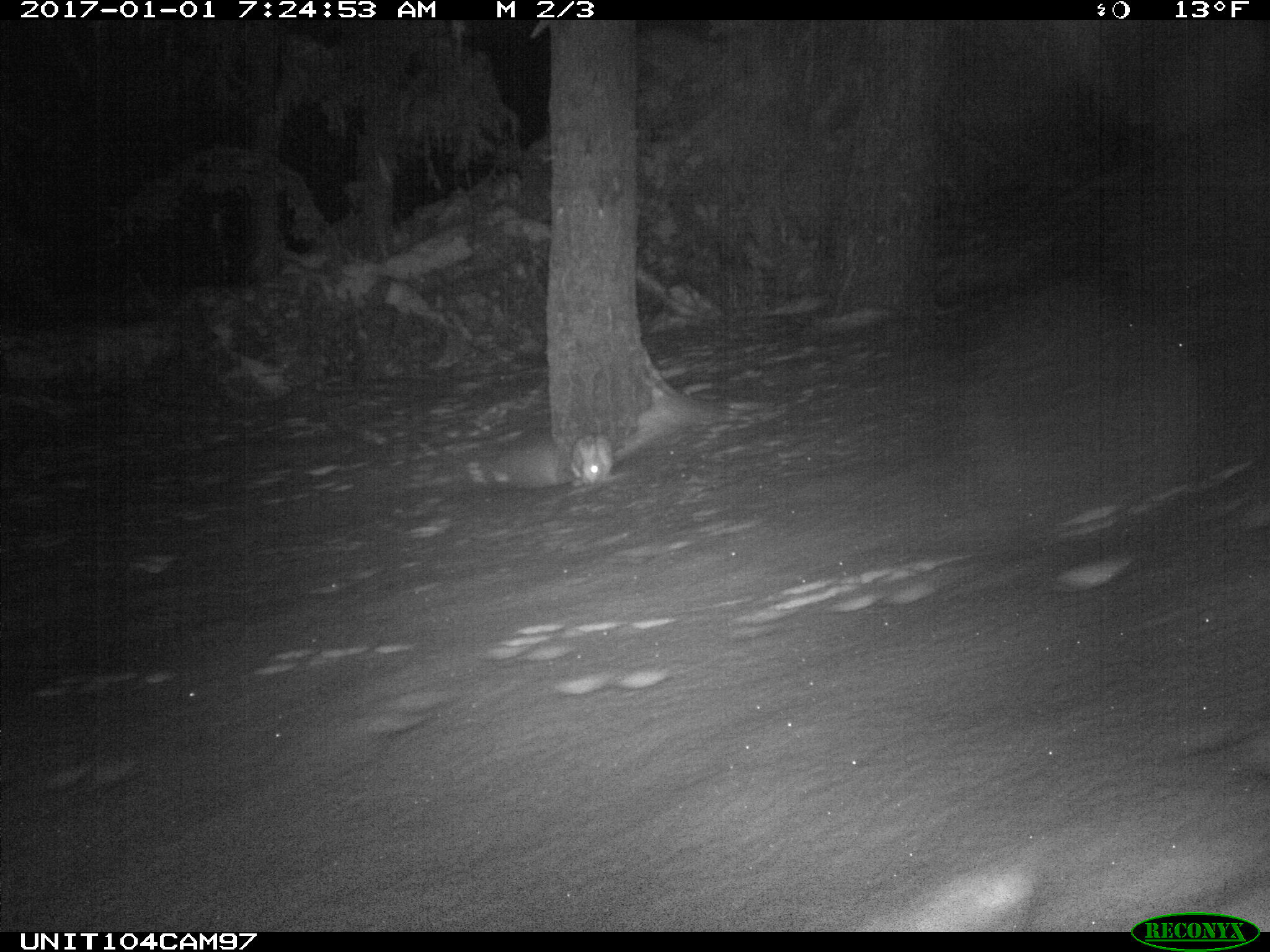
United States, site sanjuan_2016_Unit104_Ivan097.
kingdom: Animalia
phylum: Chordata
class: Mammalia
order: Lagomorpha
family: Leporidae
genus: Lepus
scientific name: Lepus americanus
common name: snowshoe hare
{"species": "Lepus americanus (snowshoe hare)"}